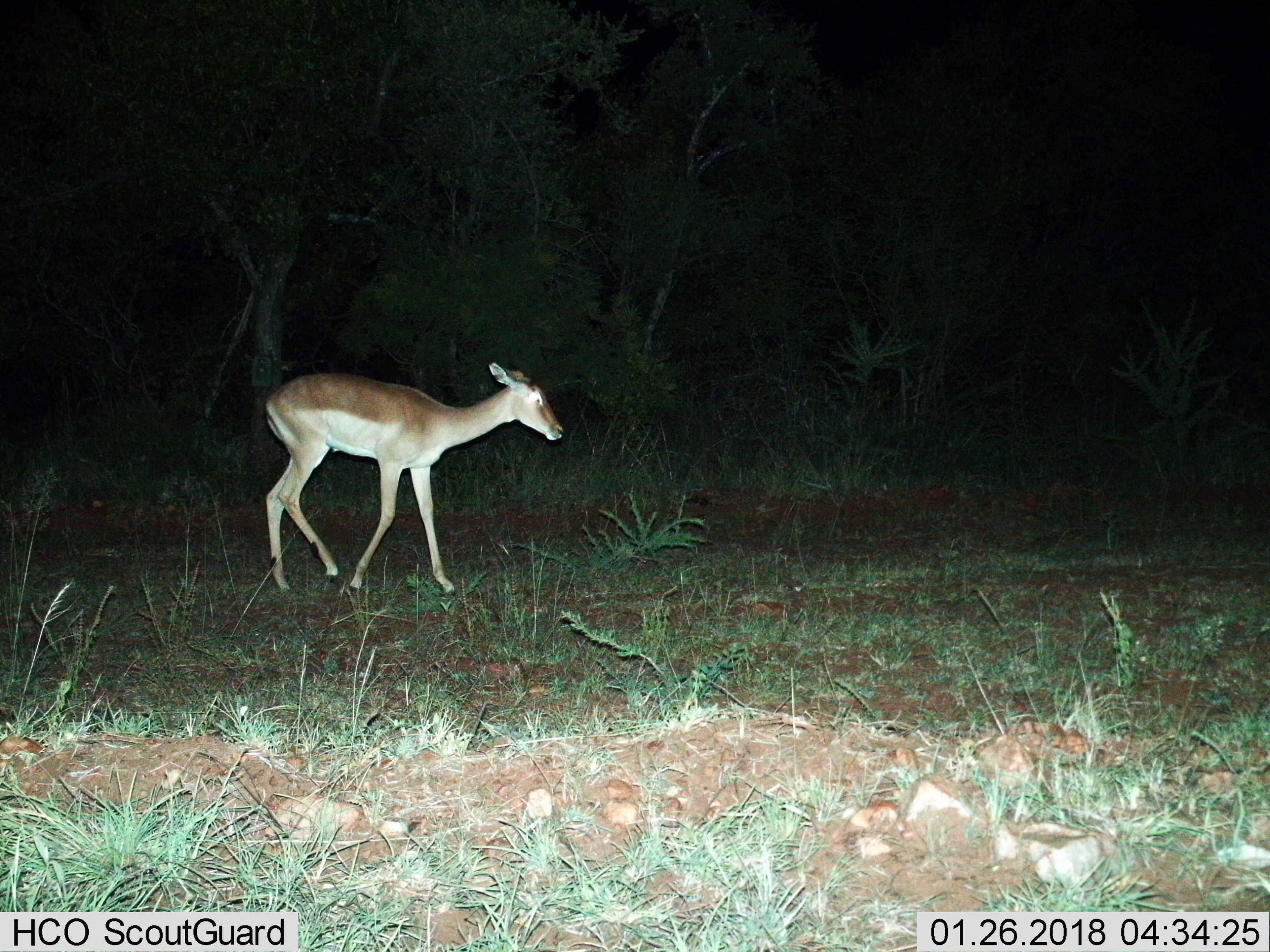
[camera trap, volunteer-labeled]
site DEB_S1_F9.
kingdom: Animalia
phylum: Chordata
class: Mammalia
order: Artiodactyla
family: Bovidae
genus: Aepyceros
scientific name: Aepyceros melampus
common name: impala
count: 1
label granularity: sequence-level